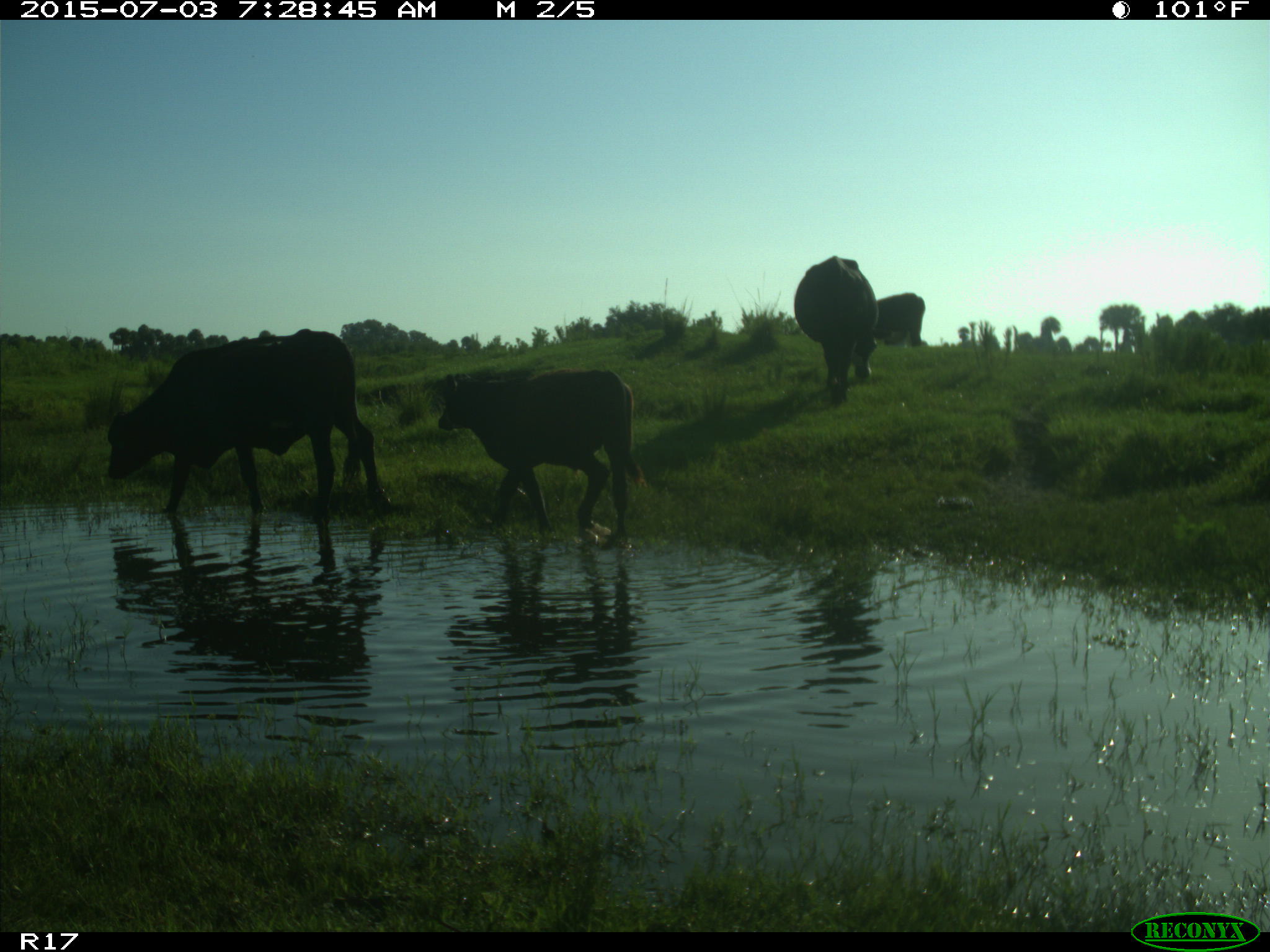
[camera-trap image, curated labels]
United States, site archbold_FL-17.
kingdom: Animalia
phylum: Chordata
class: Mammalia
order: Artiodactyla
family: Bovidae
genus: Bos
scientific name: Bos taurus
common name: domestic cow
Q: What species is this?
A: Bos taurus (domestic cow).